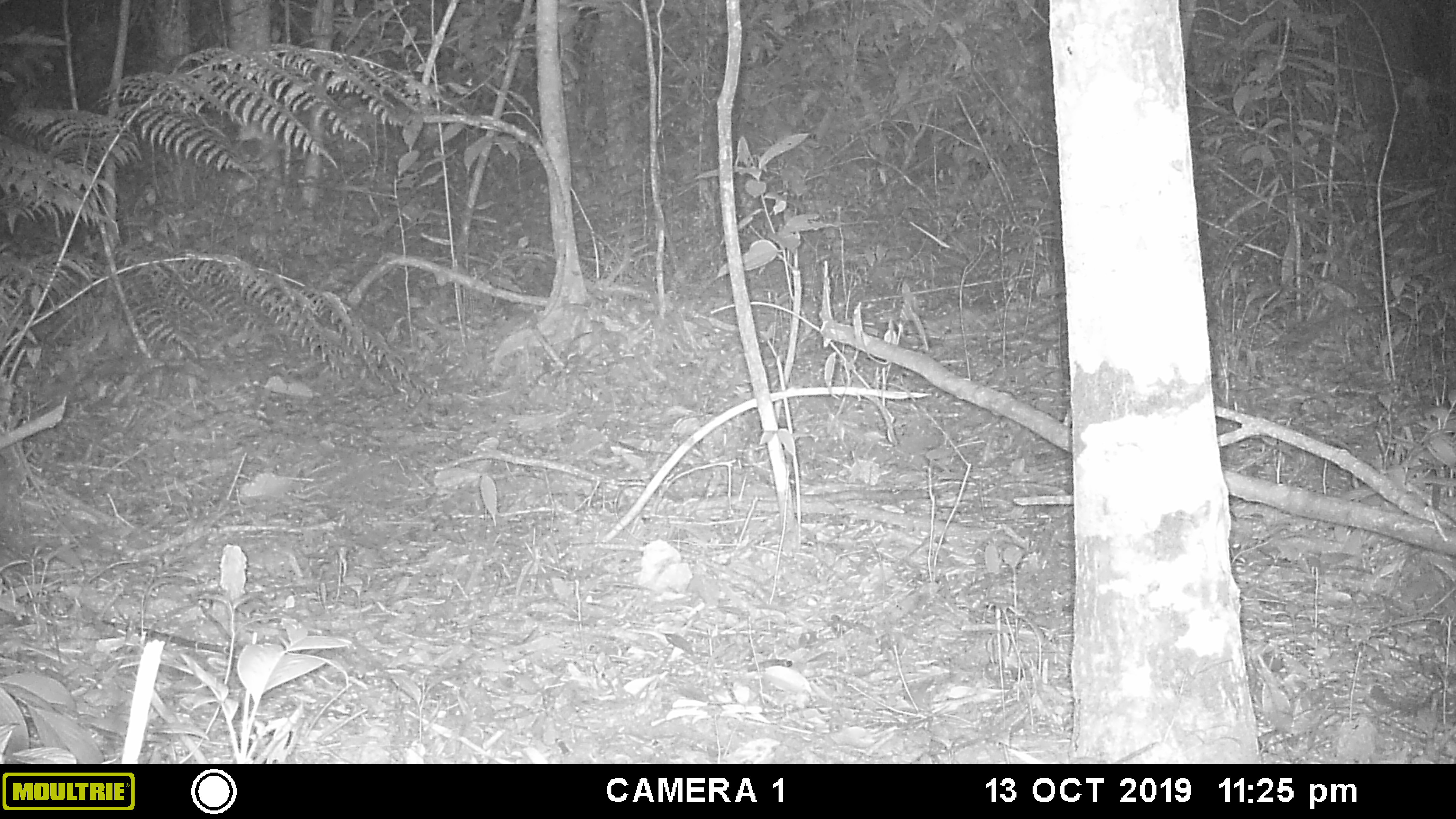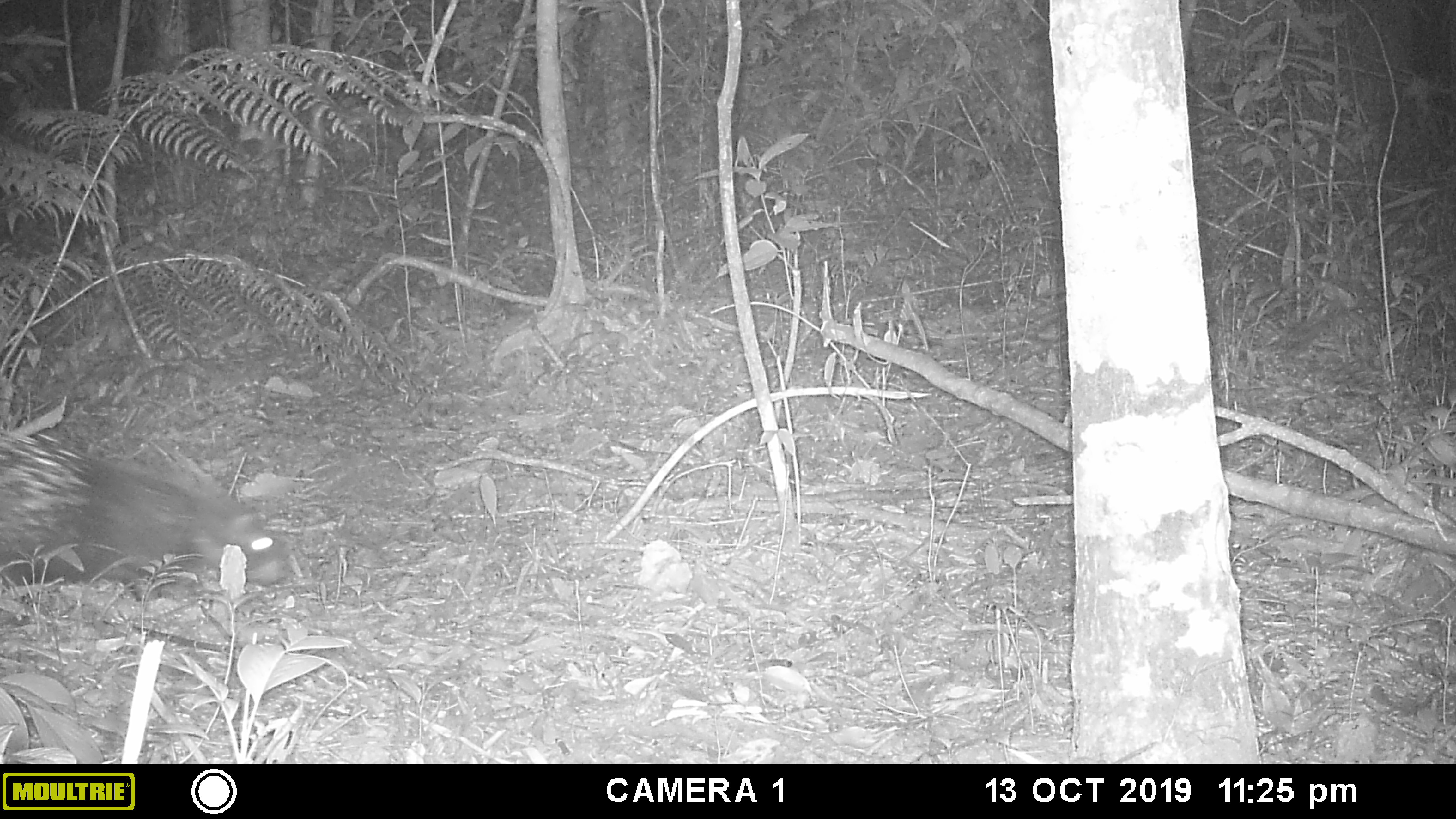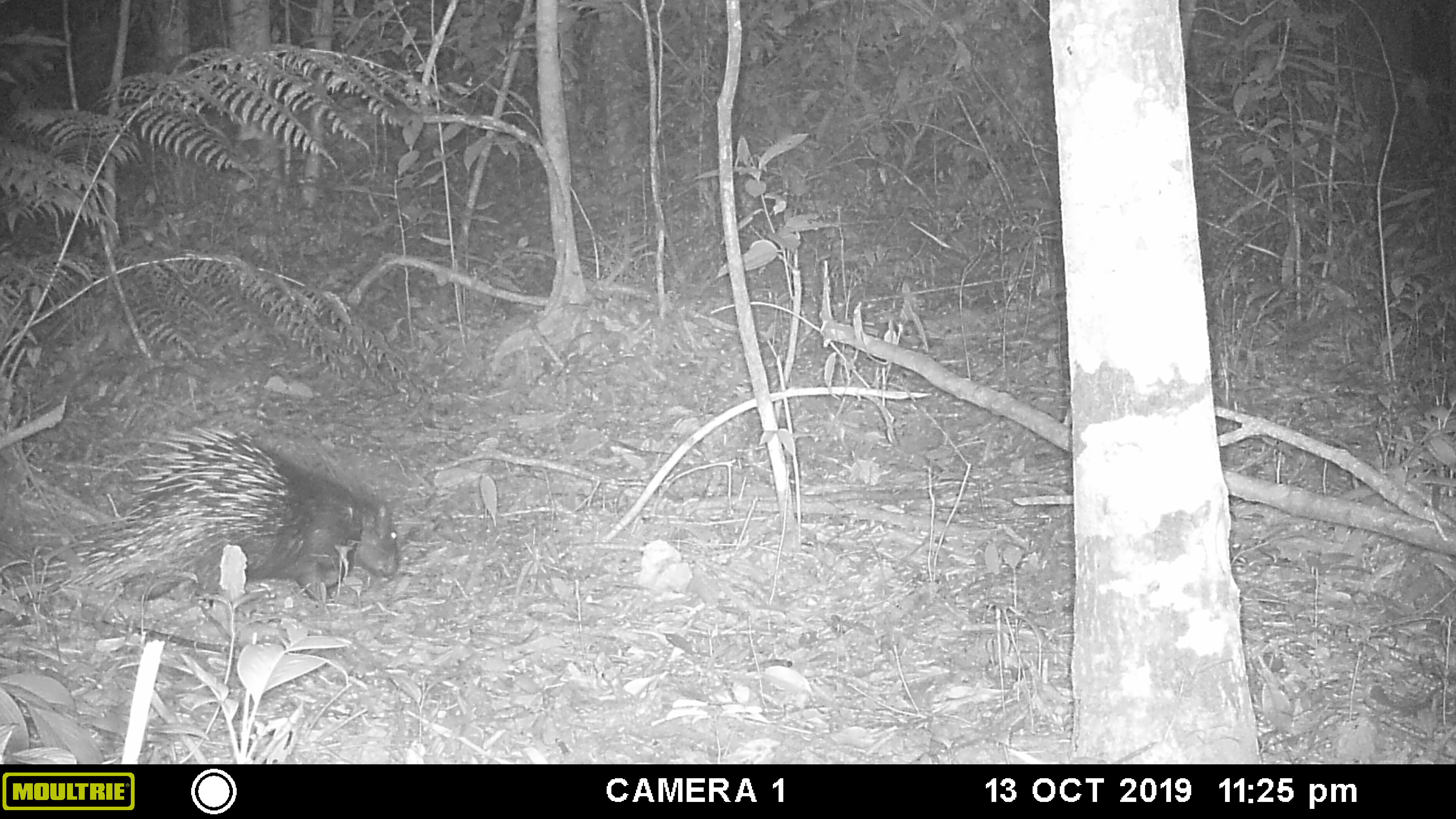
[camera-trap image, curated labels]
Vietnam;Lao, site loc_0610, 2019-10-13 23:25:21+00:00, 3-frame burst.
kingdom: Animalia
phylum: Chordata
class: Mammalia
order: Rodentia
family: Hystricidae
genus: Hystrix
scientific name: Hystrix brachyura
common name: malayan porcupine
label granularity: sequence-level